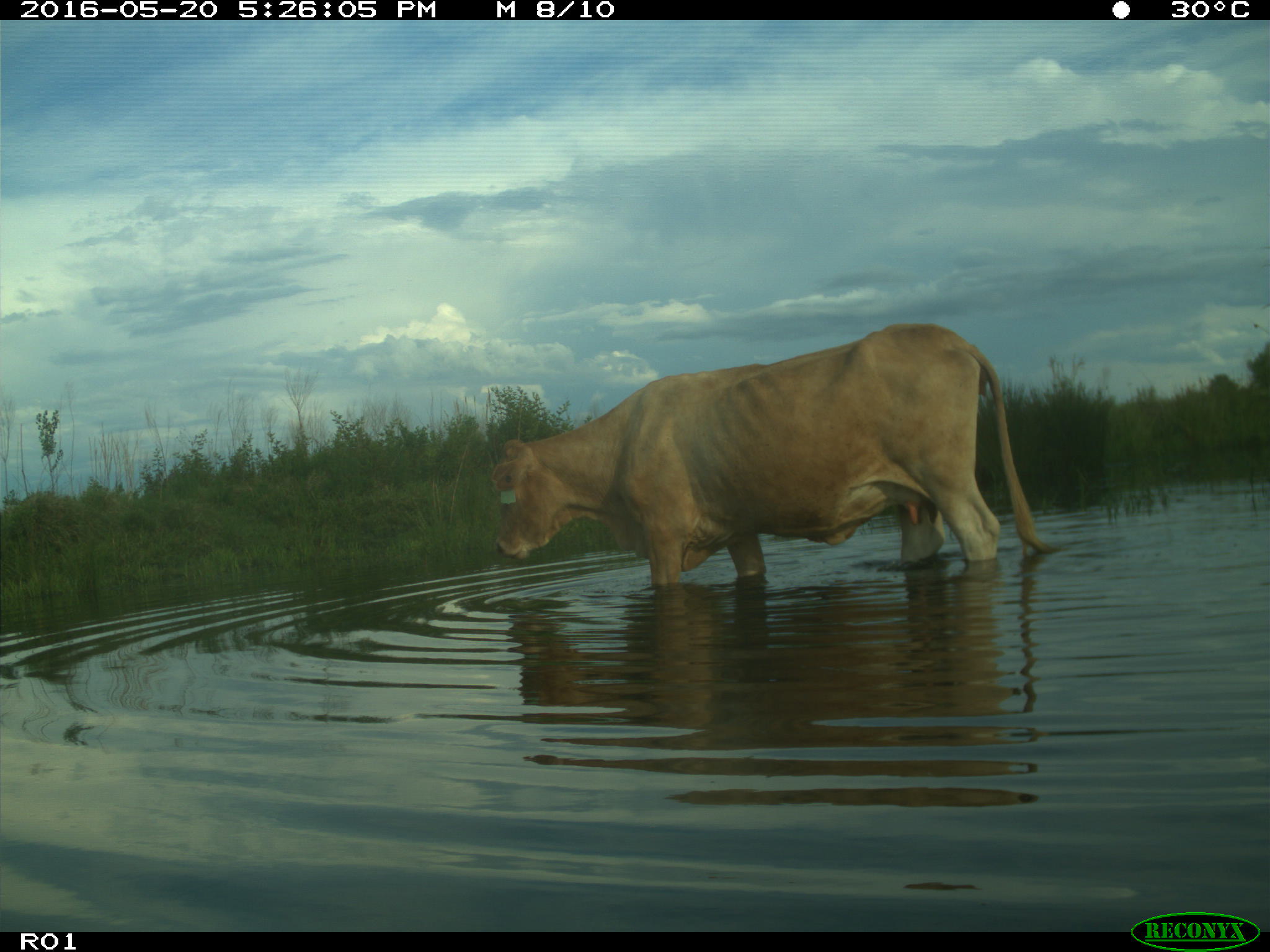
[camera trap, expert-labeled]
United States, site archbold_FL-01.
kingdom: Animalia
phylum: Chordata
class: Mammalia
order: Artiodactyla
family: Bovidae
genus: Bos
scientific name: Bos taurus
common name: domestic cow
Bos taurus (domestic cow).